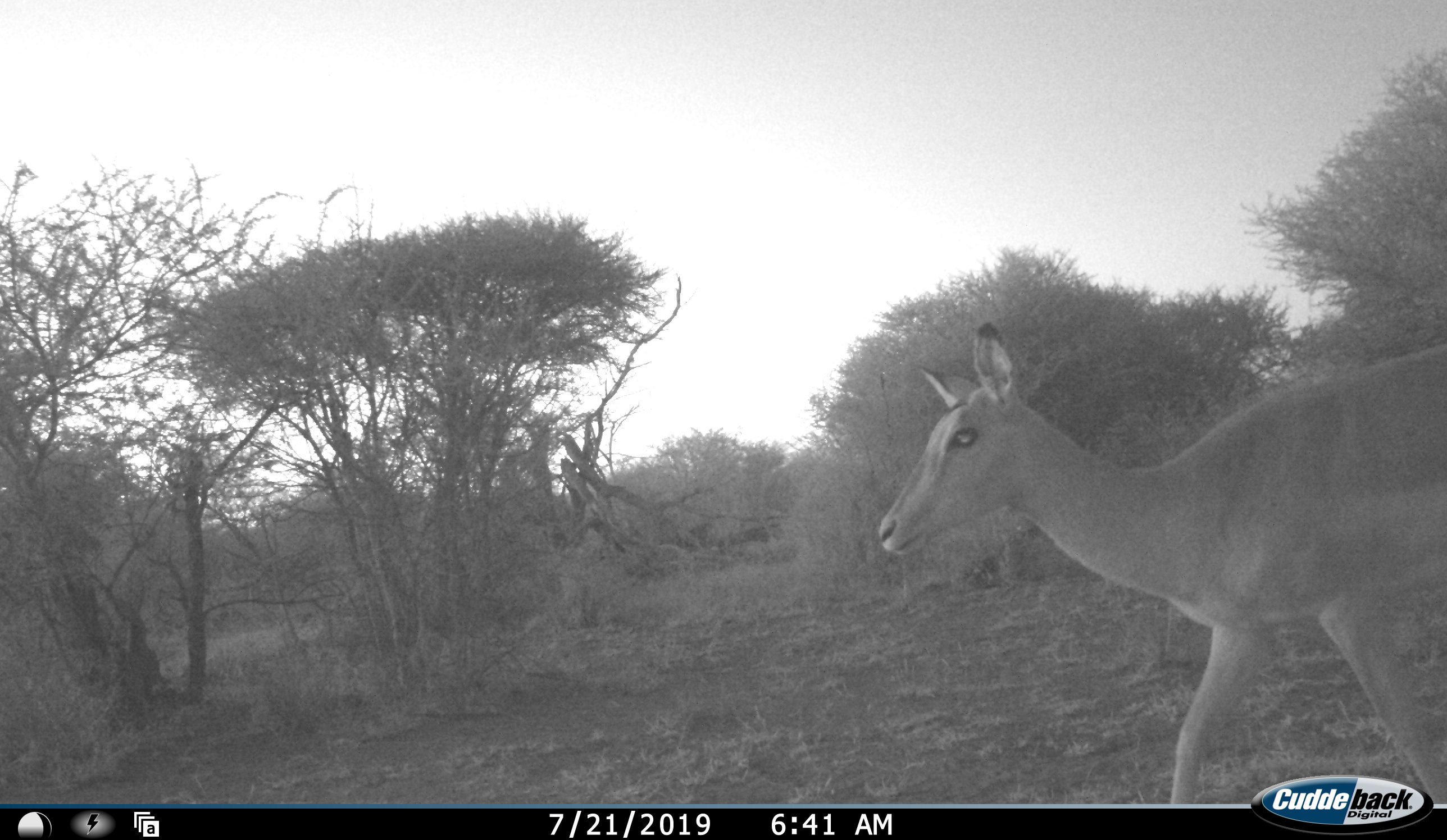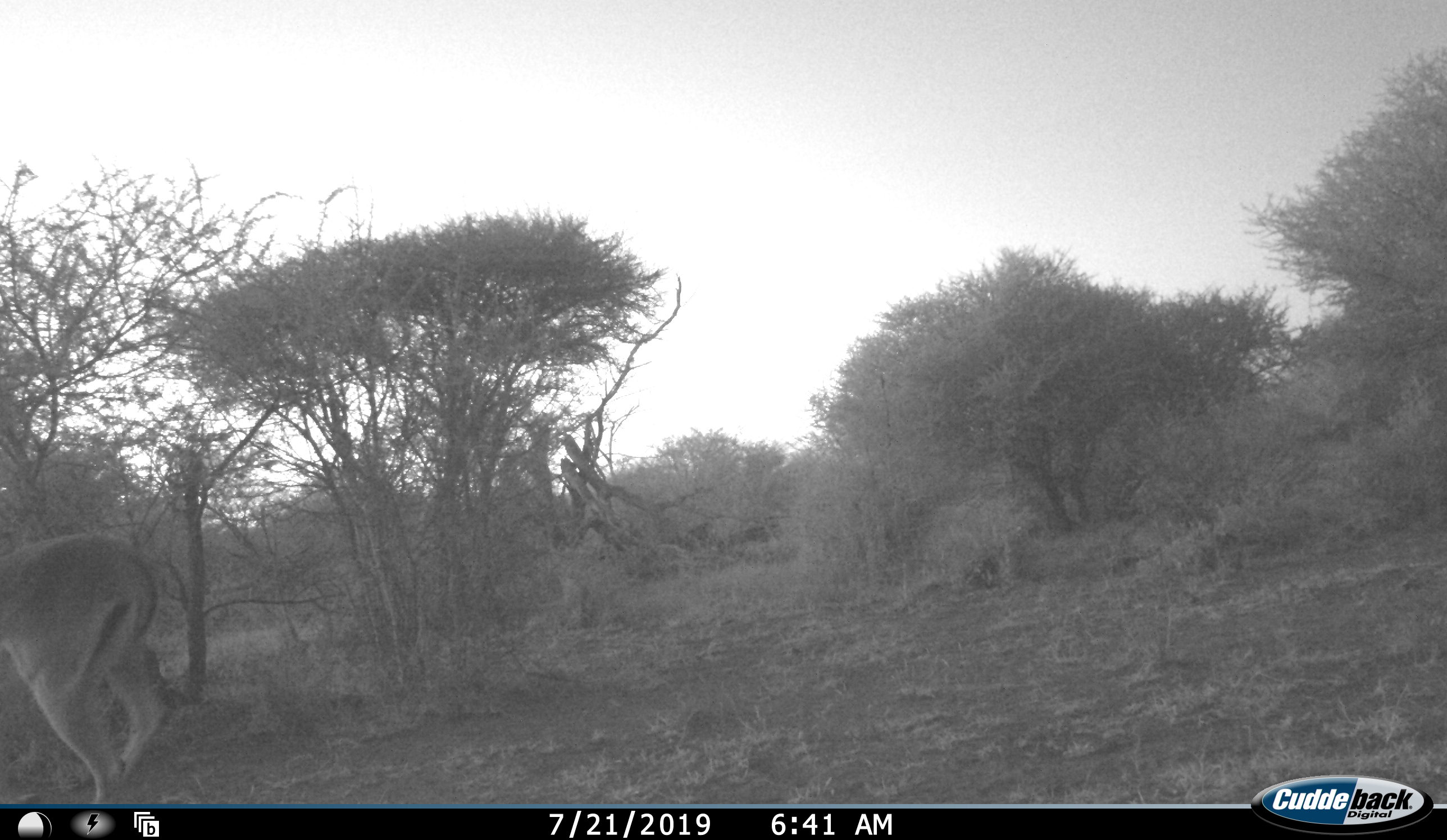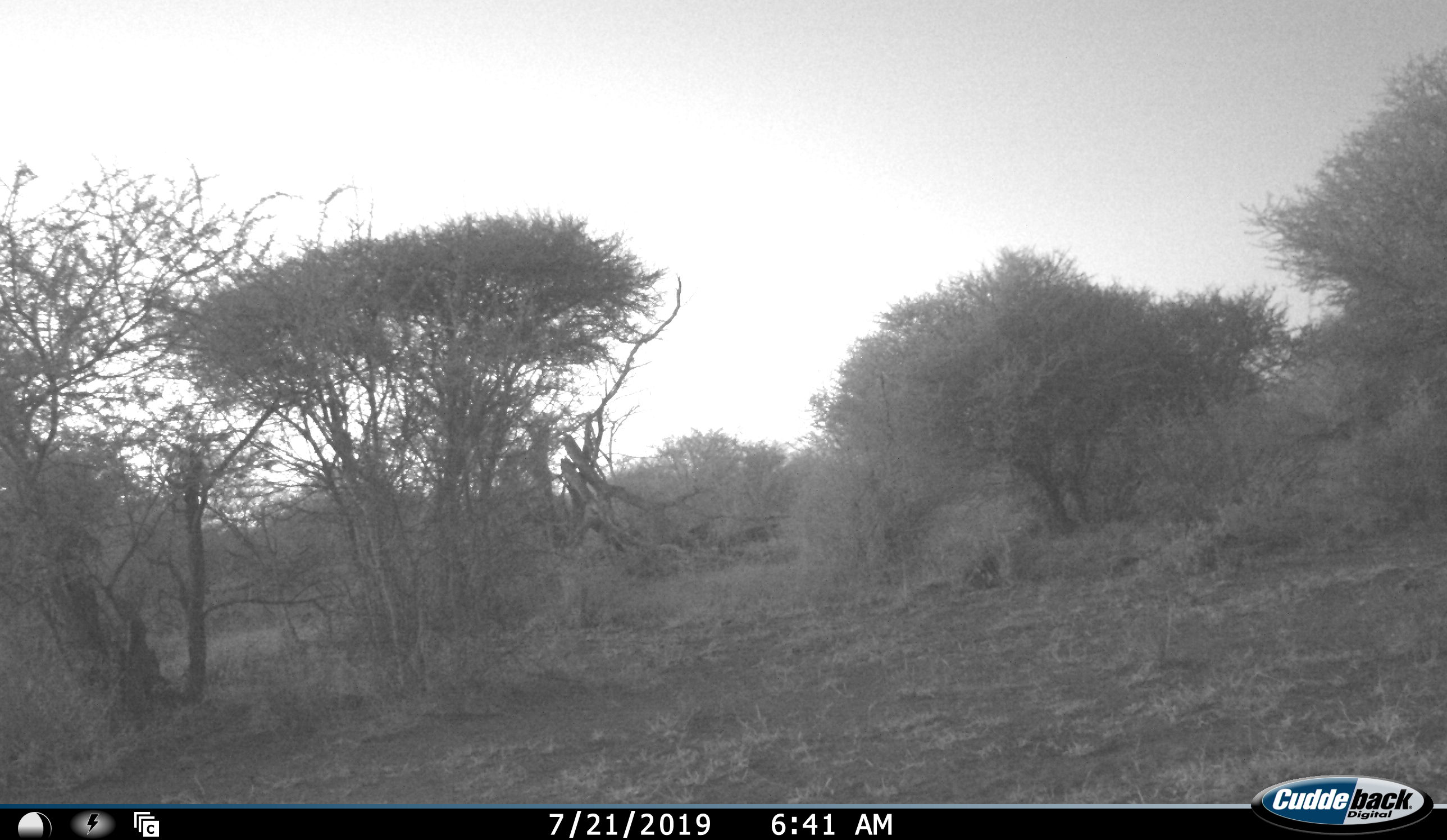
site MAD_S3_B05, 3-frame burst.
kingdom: Animalia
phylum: Chordata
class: Mammalia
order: Artiodactyla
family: Bovidae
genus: Aepyceros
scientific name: Aepyceros melampus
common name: impala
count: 1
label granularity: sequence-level